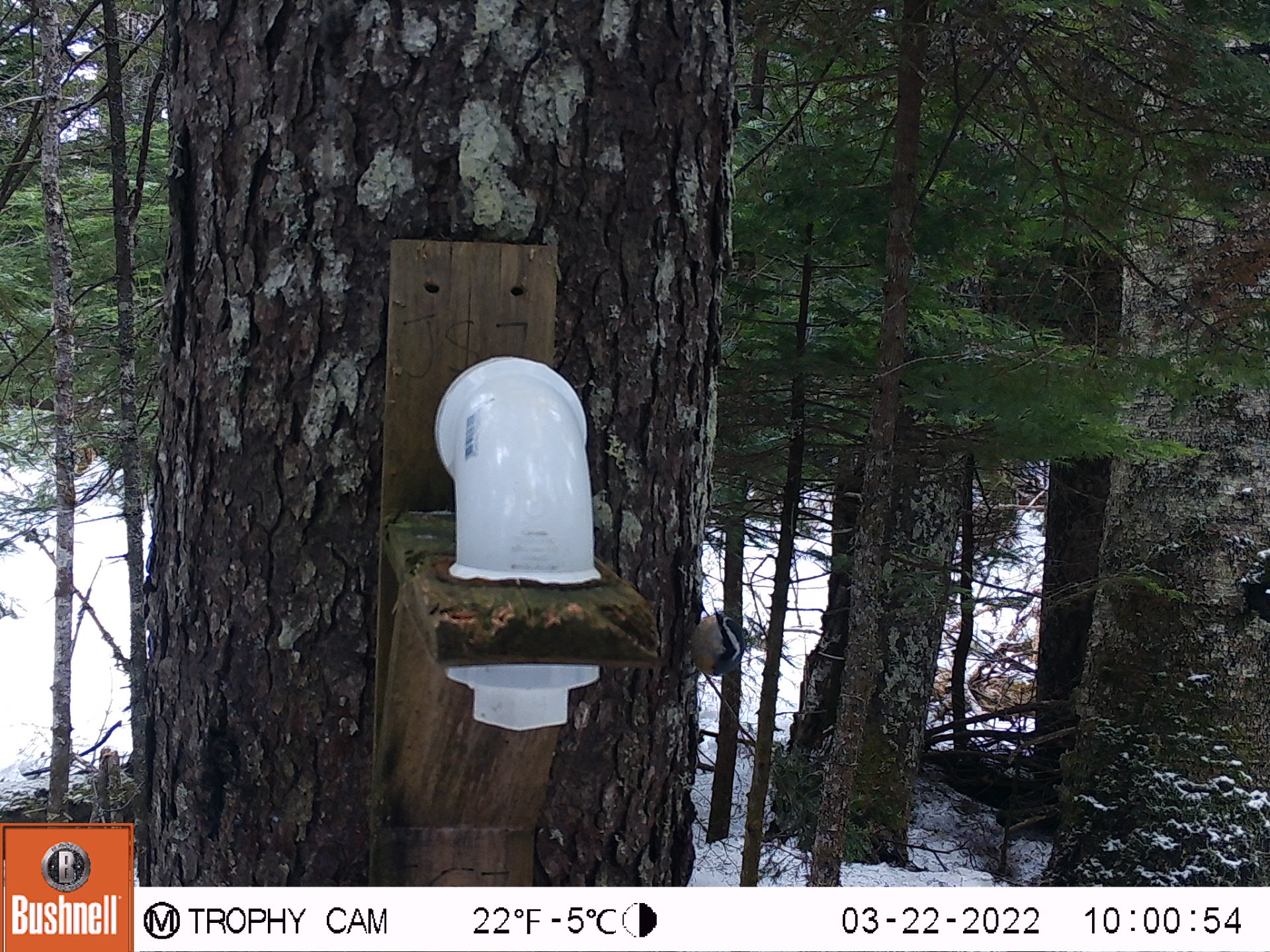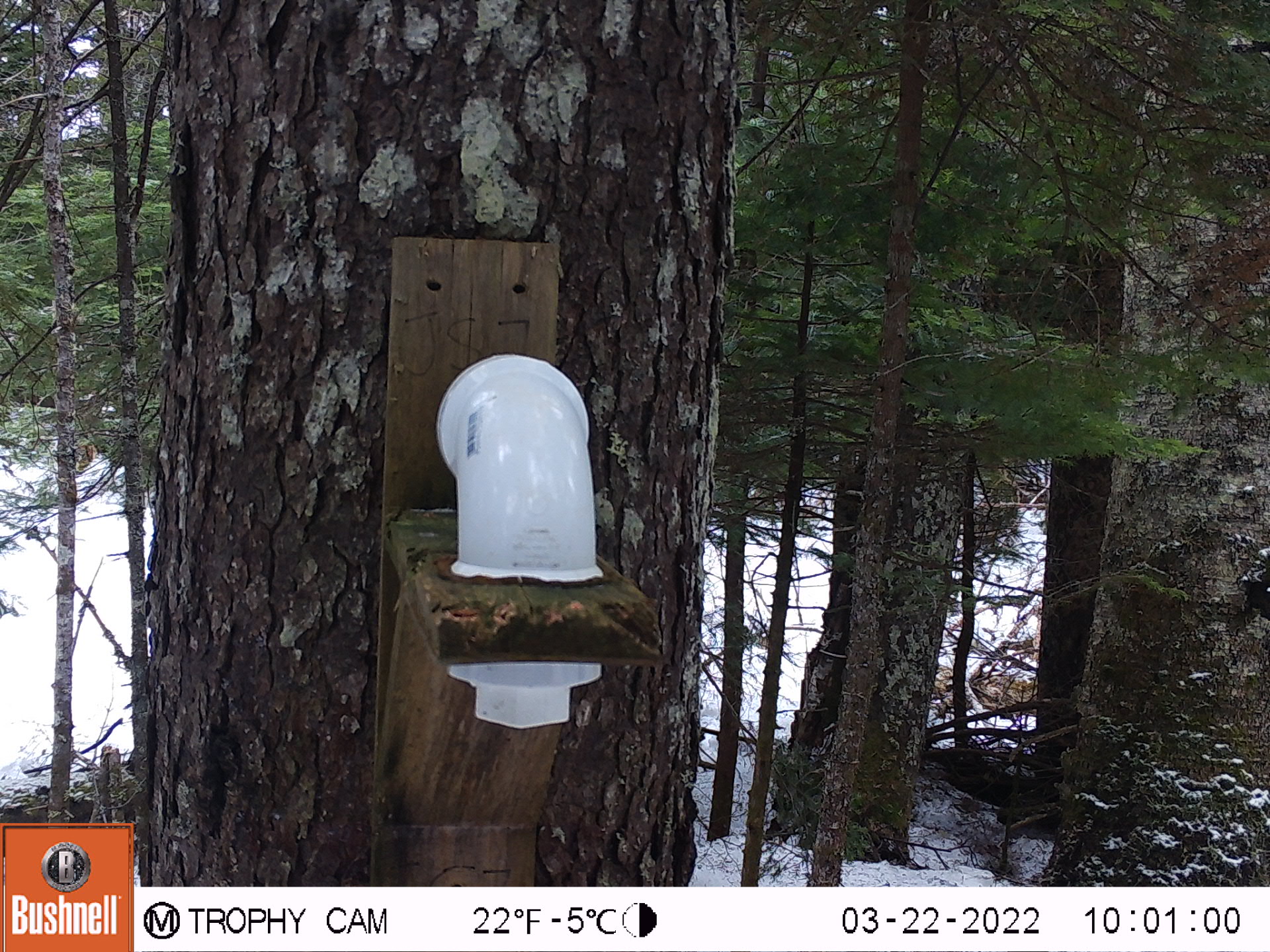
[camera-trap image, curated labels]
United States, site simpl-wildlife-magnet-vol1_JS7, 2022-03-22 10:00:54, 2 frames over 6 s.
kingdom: Animalia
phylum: Chordata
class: Aves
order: Passeriformes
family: Sittidae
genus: Sitta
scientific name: Sitta canadensis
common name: red-breasted nuthatch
Red-breasted nuthatch (Sitta canadensis).